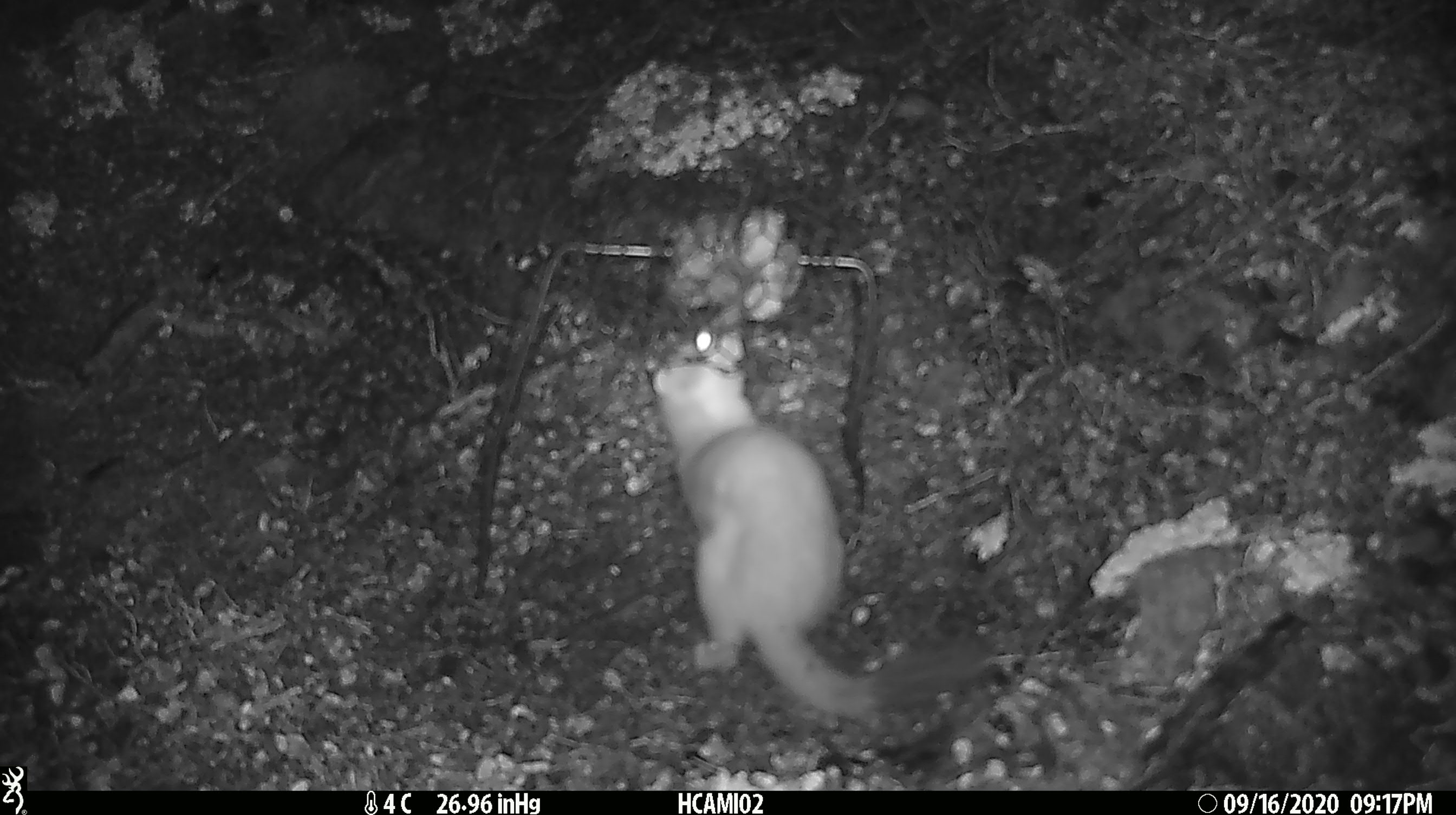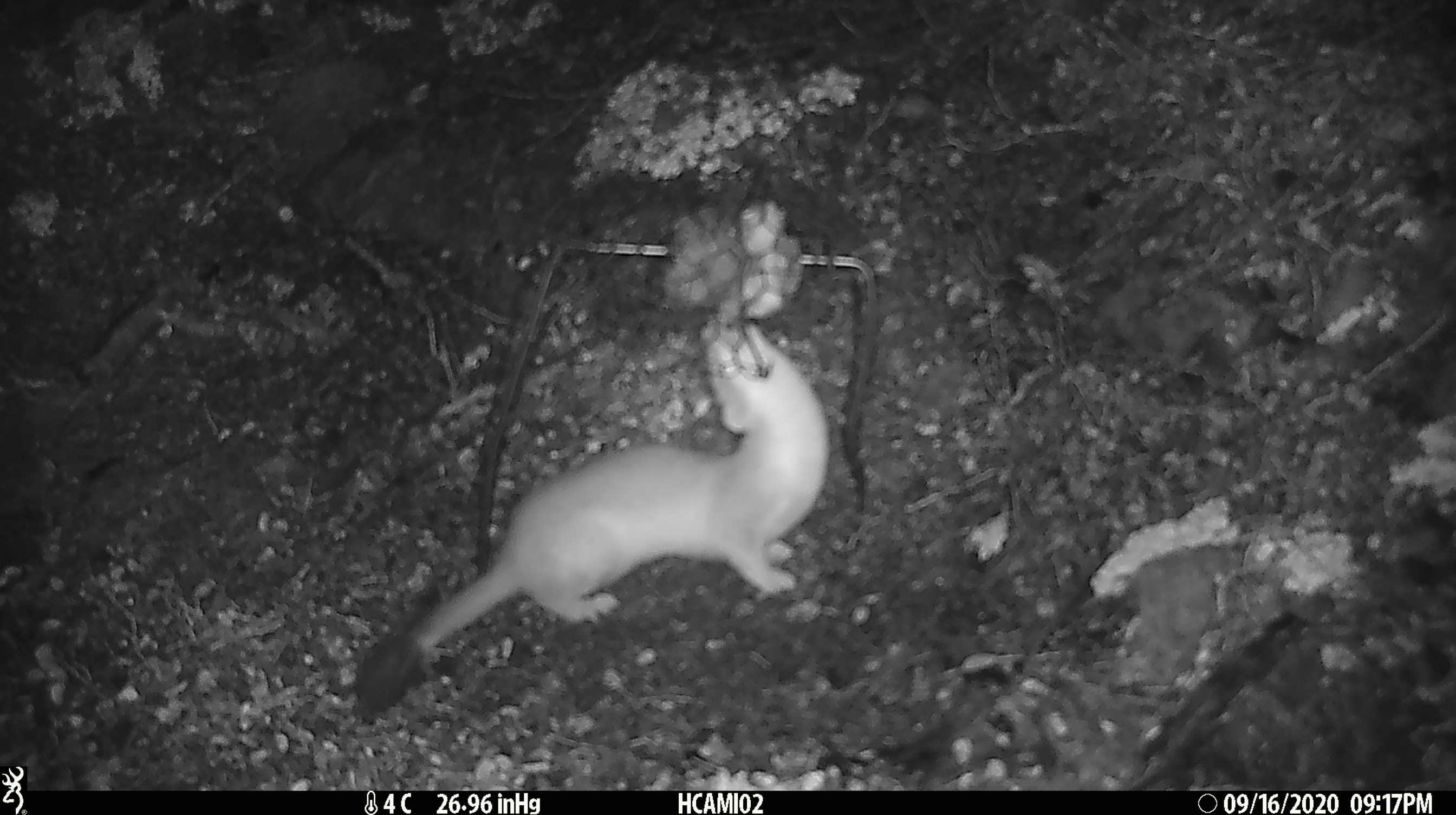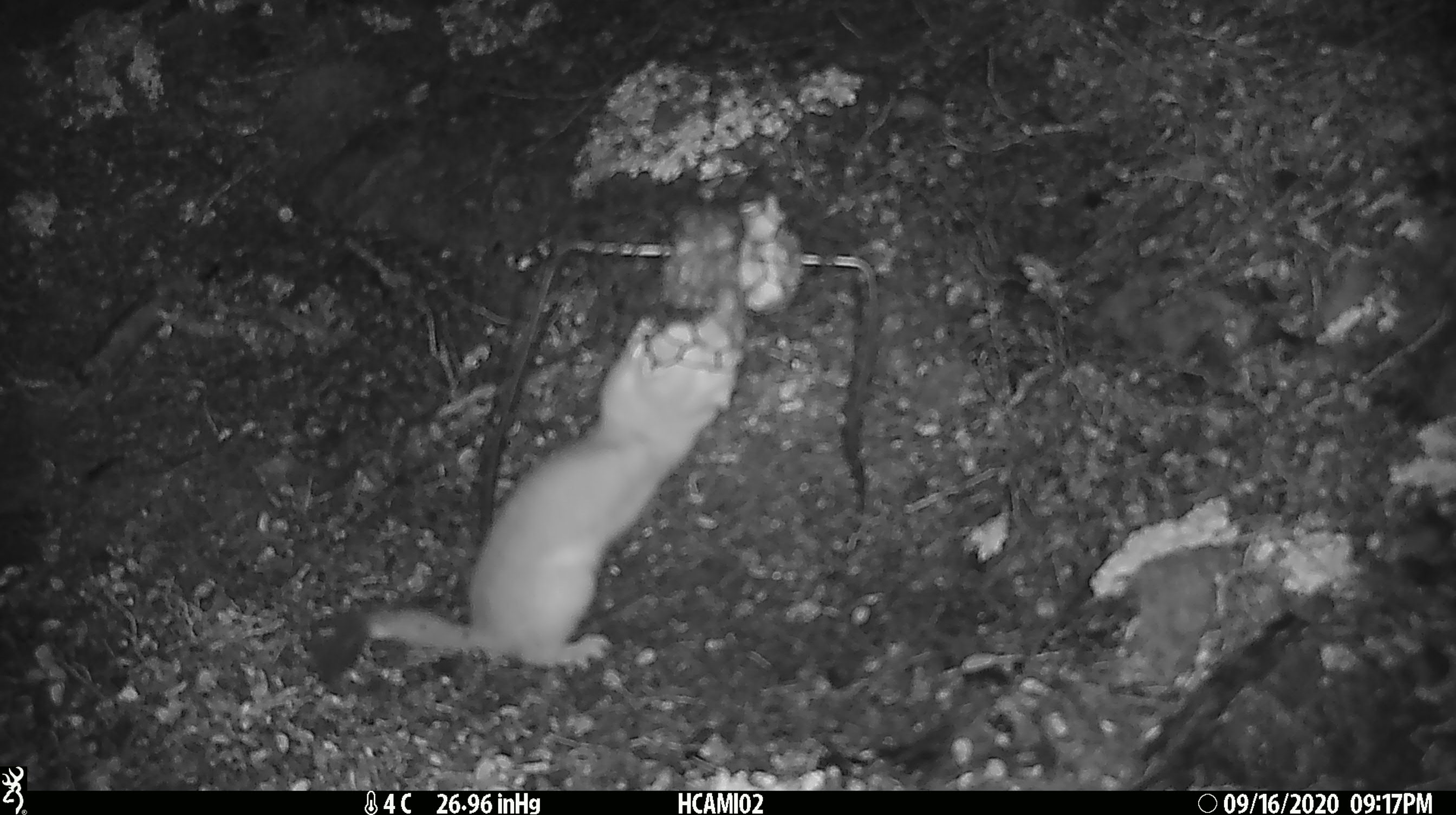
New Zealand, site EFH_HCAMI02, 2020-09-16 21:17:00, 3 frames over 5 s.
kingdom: Animalia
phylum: Chordata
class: Mammalia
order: Carnivora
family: Mustelidae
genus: Mustela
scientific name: Mustela erminea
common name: stoat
Stoat (Mustela erminea).